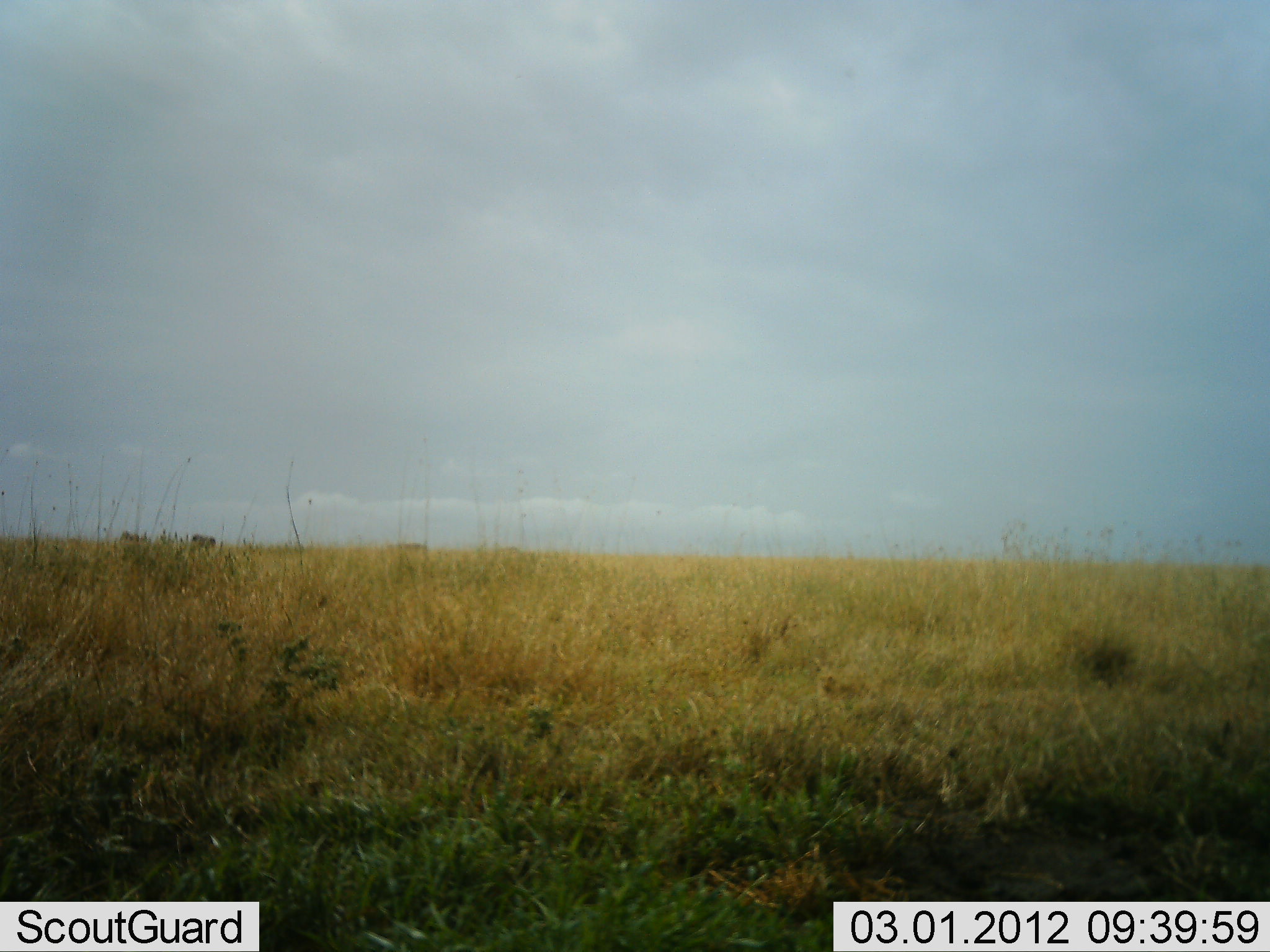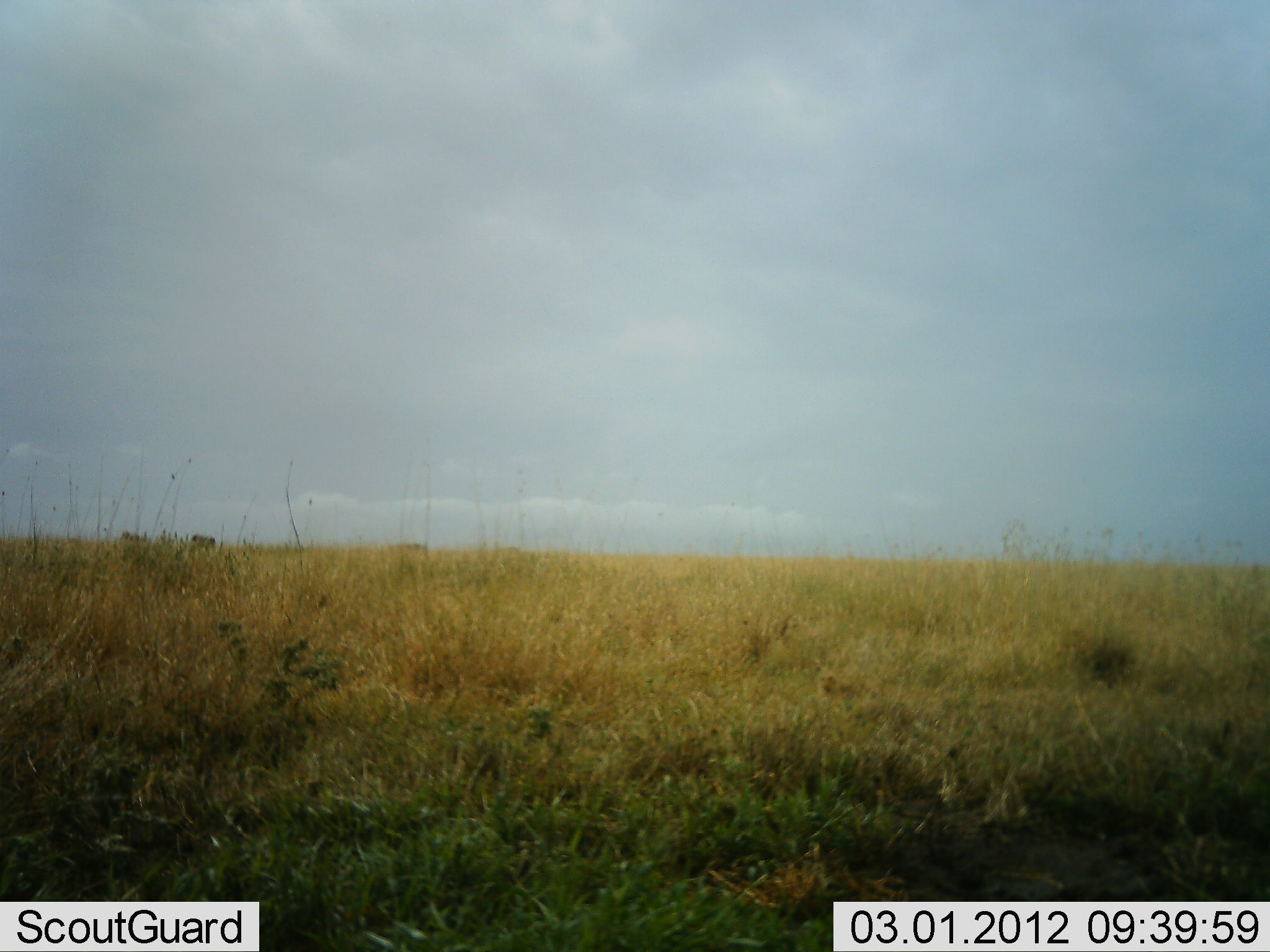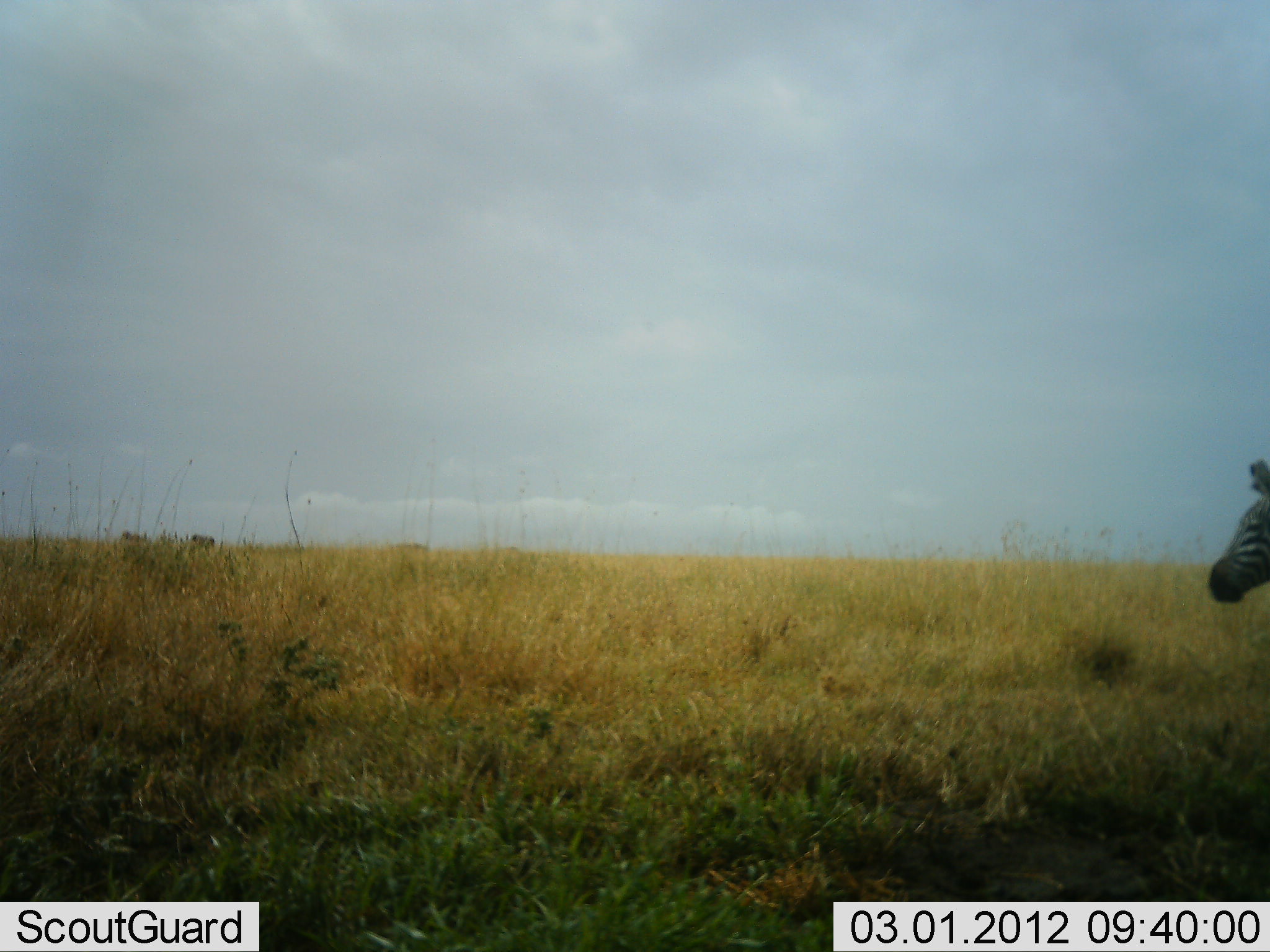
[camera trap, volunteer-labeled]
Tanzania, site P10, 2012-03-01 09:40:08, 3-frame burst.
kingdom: Animalia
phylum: Chordata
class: Mammalia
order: Perissodactyla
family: Equidae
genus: Equus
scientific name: Equus quagga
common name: plains zebra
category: zebra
Zebra (plains zebra) (Equus quagga), count 1. Behavior (volunteer vote fractions): standing 0%, resting 0%, moving 100%, interacting 0%. Young present (vote fraction): 0%. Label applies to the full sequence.